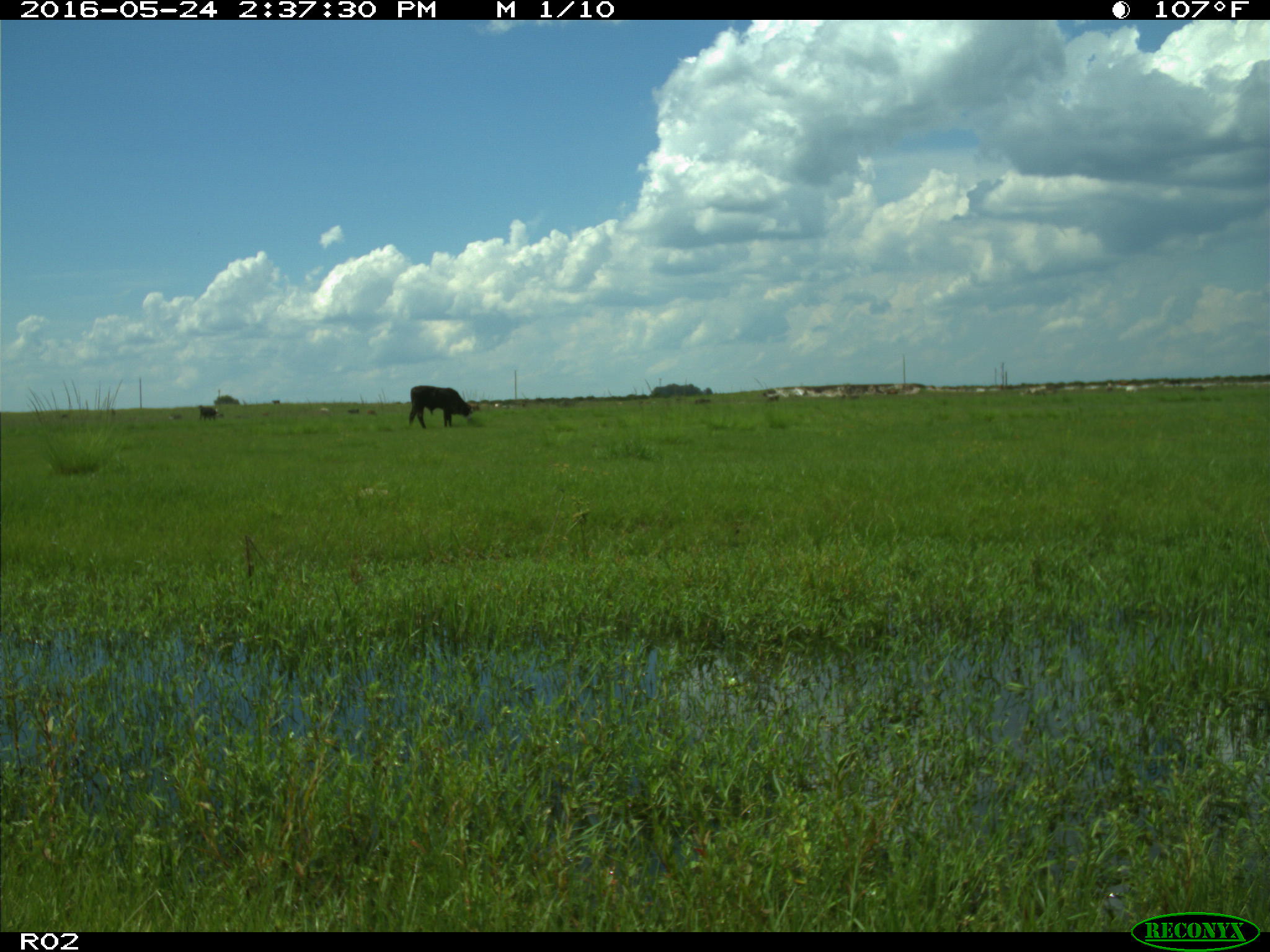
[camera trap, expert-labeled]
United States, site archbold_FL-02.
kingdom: Animalia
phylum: Chordata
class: Mammalia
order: Artiodactyla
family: Bovidae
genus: Bos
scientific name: Bos taurus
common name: domestic cow